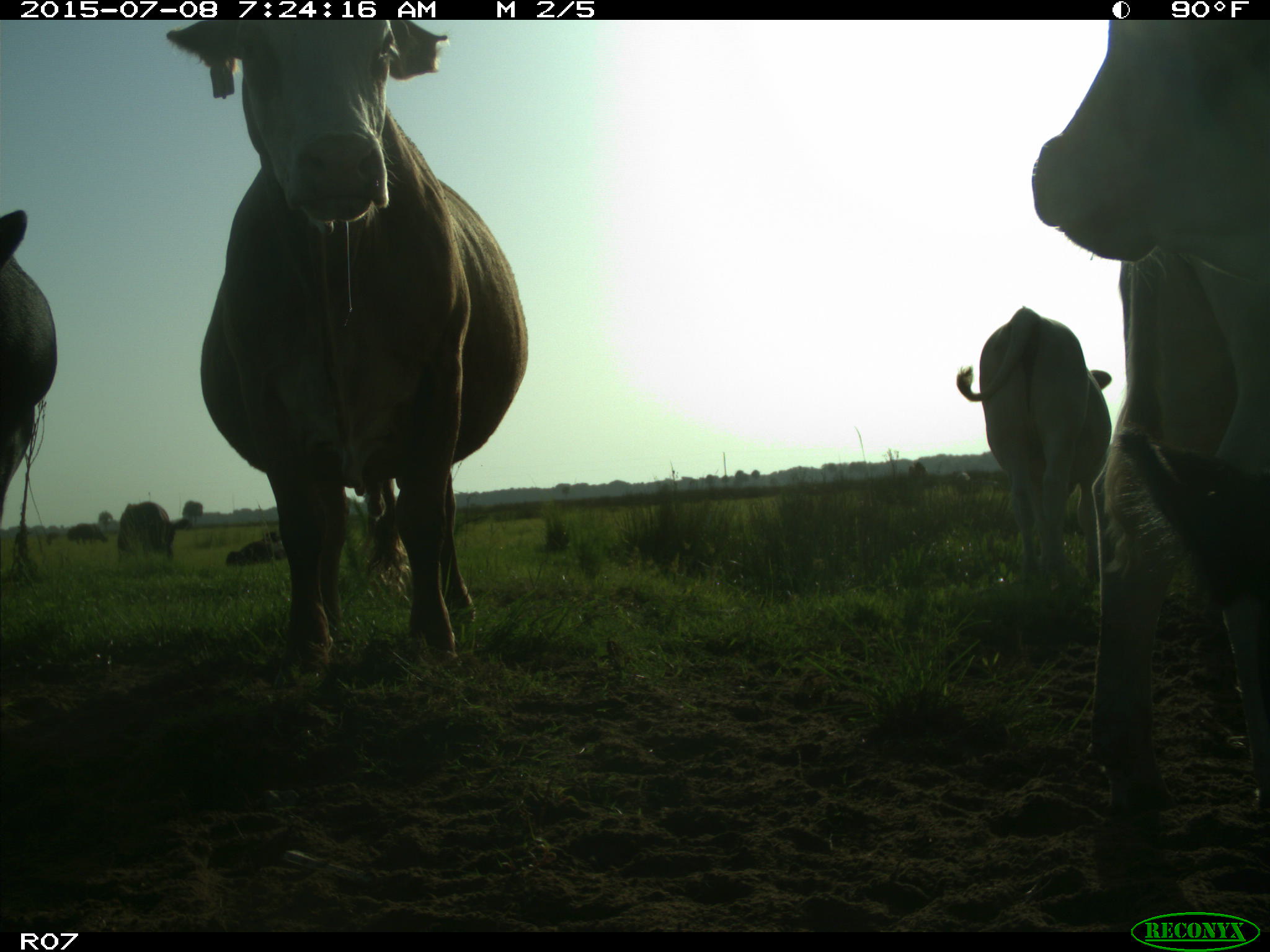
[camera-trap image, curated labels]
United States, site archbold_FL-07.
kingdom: Animalia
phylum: Chordata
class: Mammalia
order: Artiodactyla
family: Bovidae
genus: Bos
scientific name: Bos taurus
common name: domestic cow